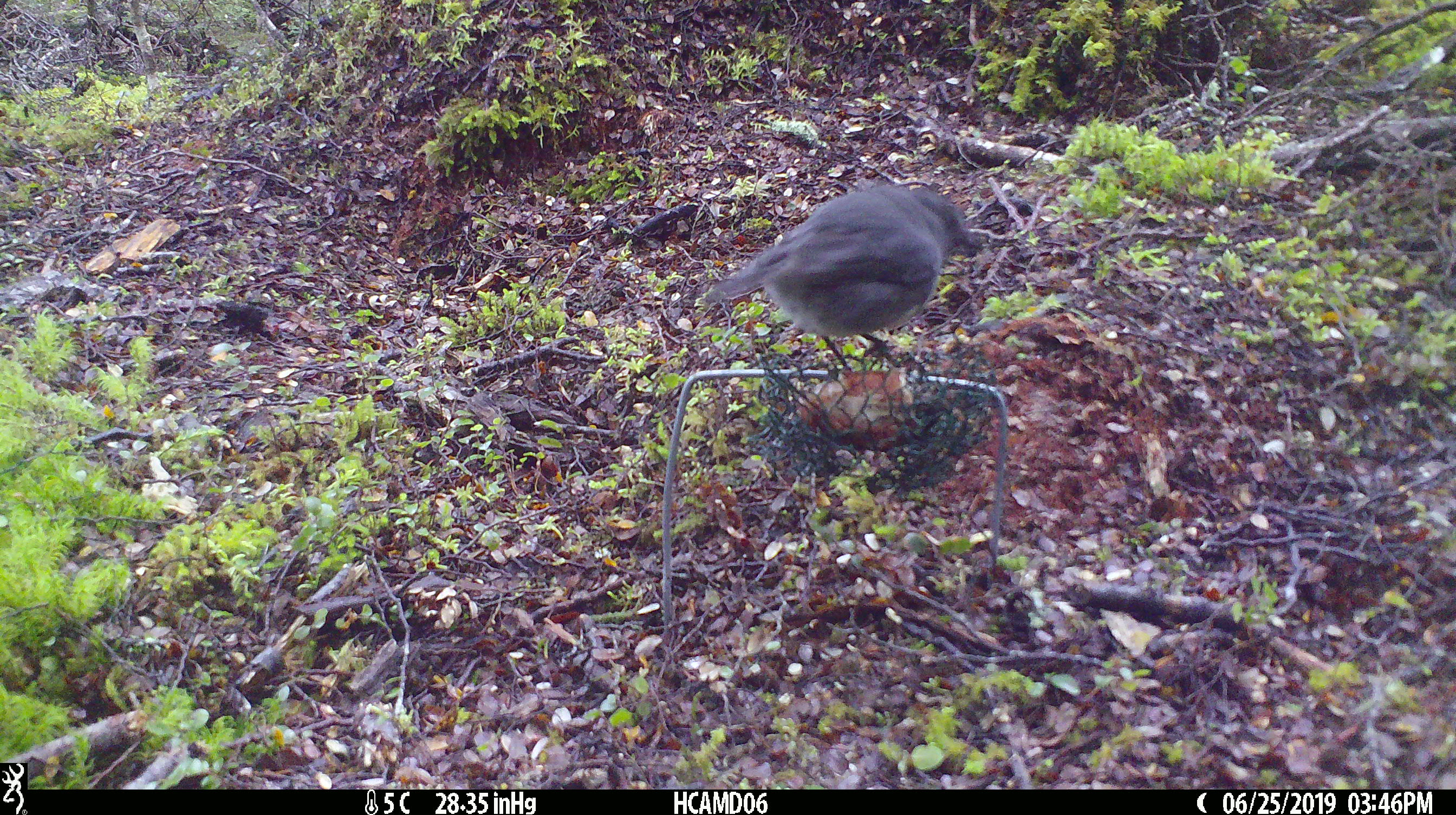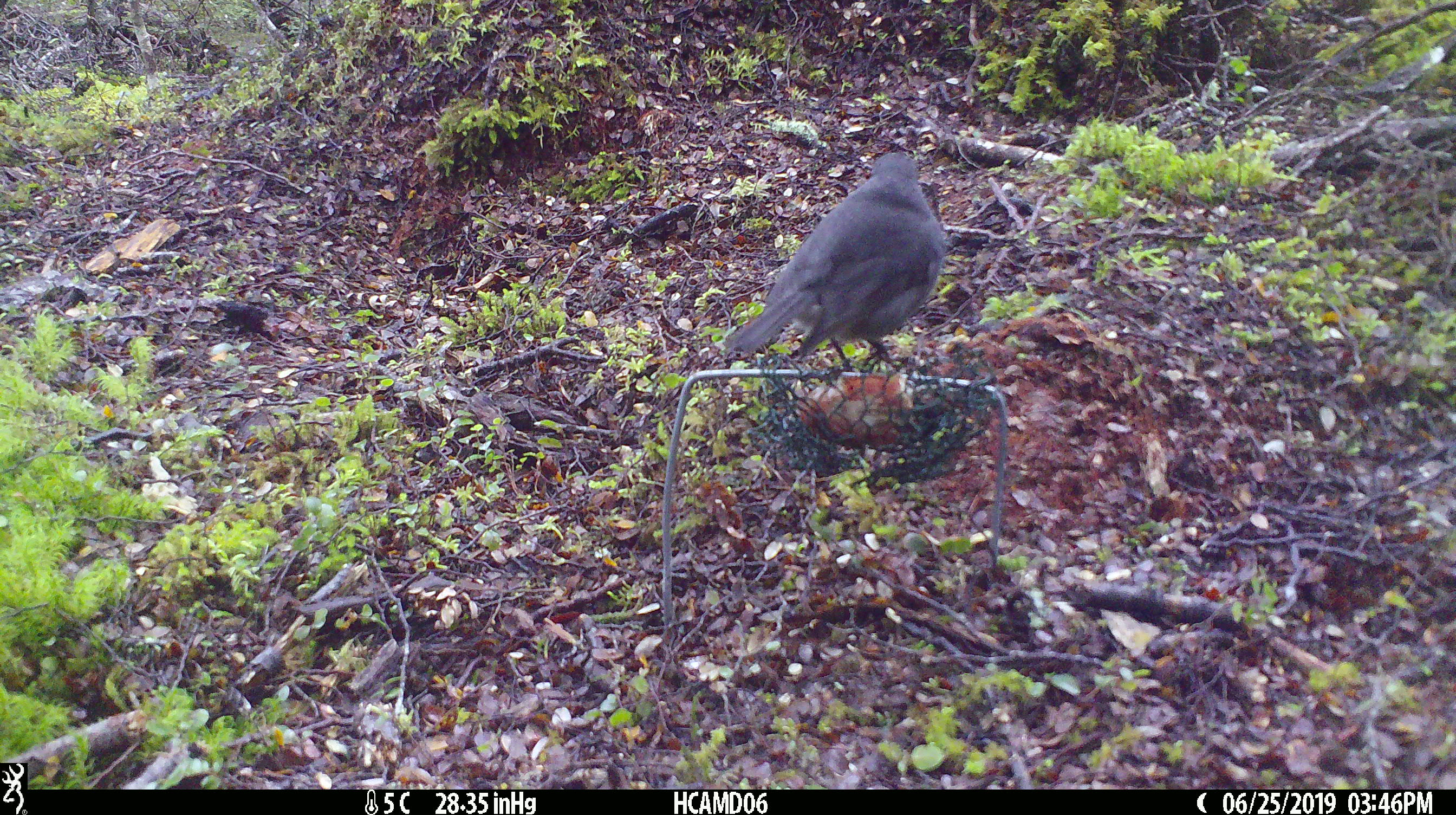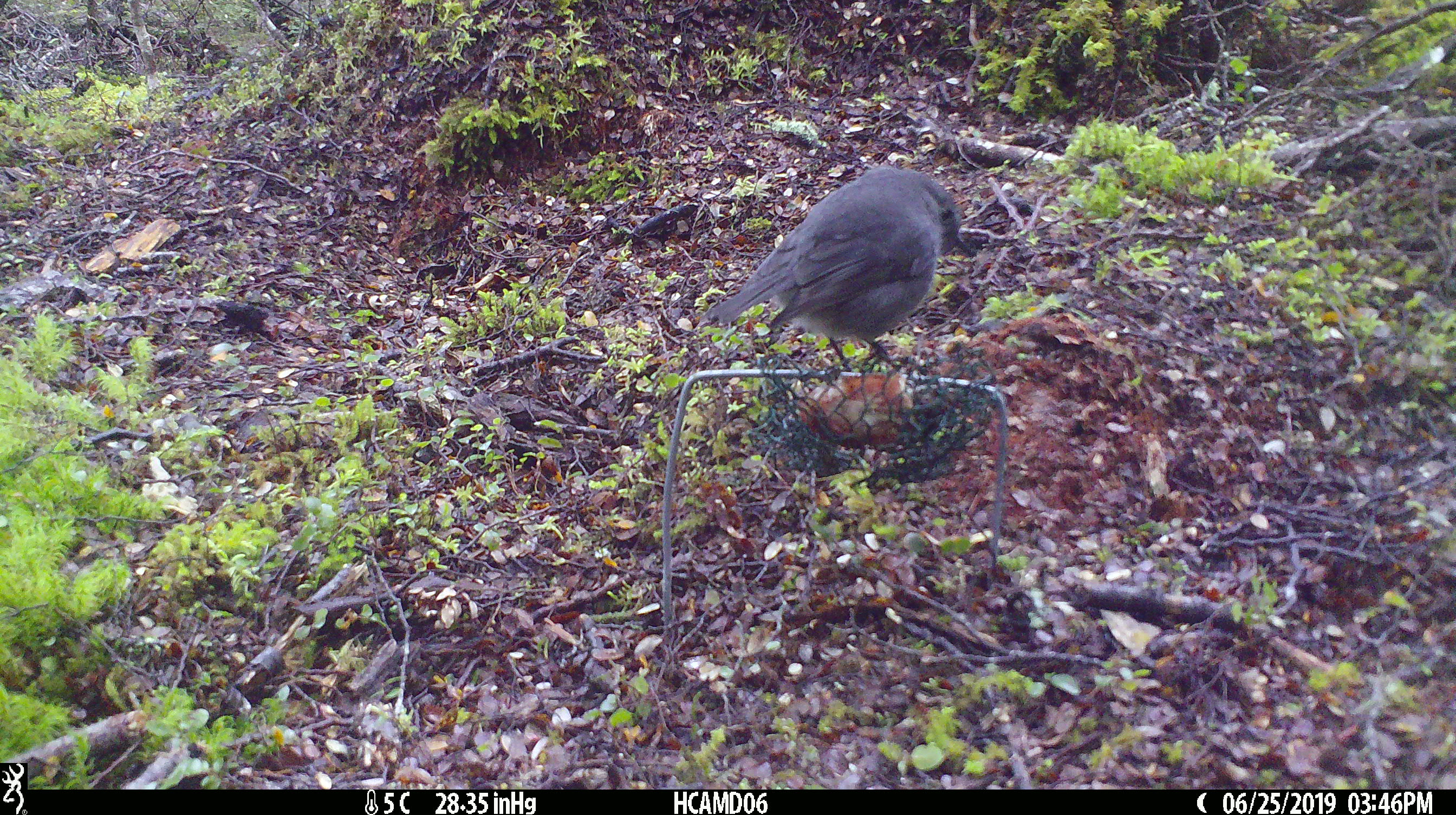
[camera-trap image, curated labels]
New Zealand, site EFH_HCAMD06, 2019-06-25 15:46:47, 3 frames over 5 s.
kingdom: Animalia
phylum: Chordata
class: Aves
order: Passeriformes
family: Petroicidae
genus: Petroica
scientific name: Petroica australis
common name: new zealand robin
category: robin